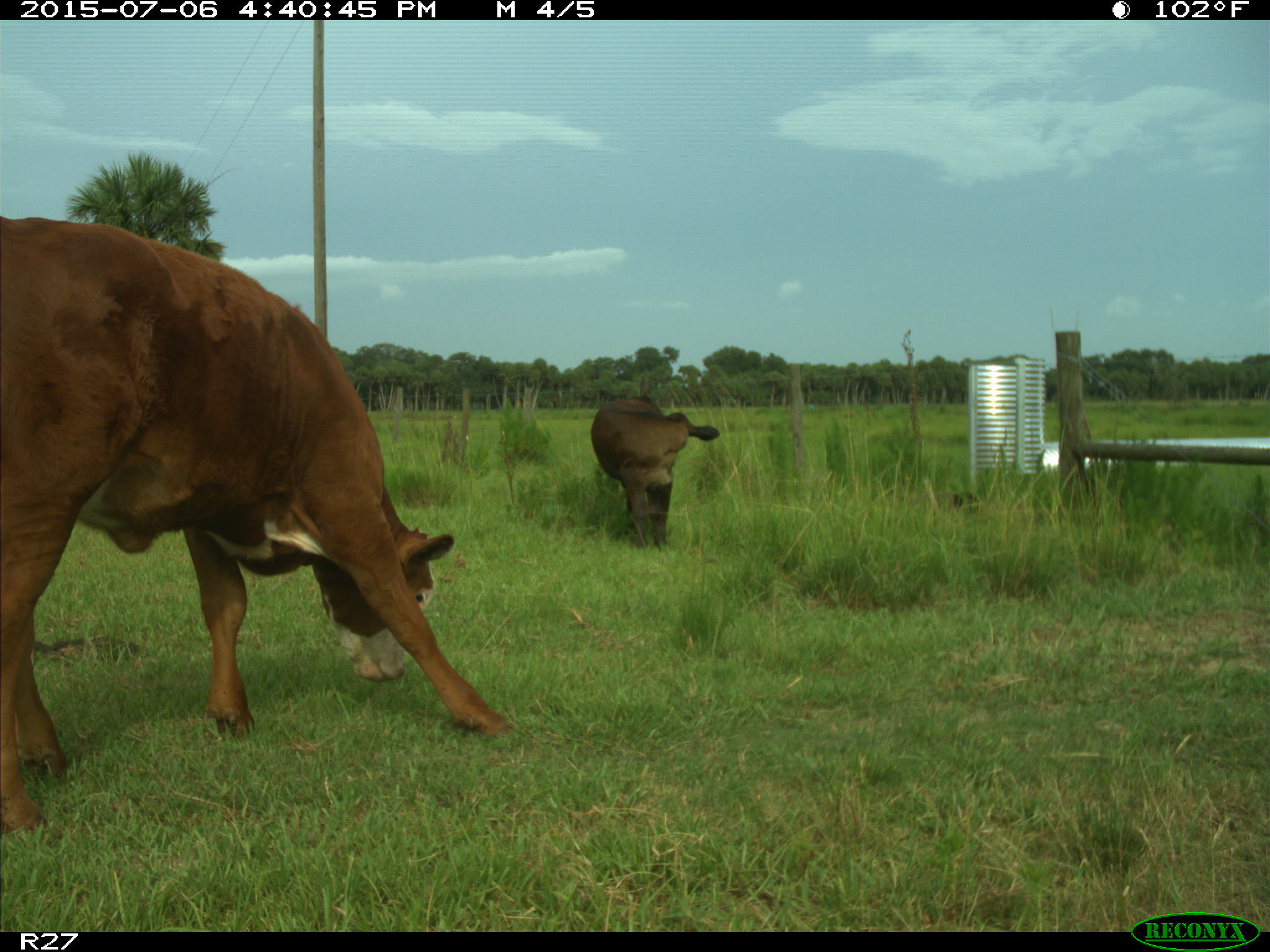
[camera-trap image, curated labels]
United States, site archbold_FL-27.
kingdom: Animalia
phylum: Chordata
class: Mammalia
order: Artiodactyla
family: Bovidae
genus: Bos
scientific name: Bos taurus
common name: domestic cow